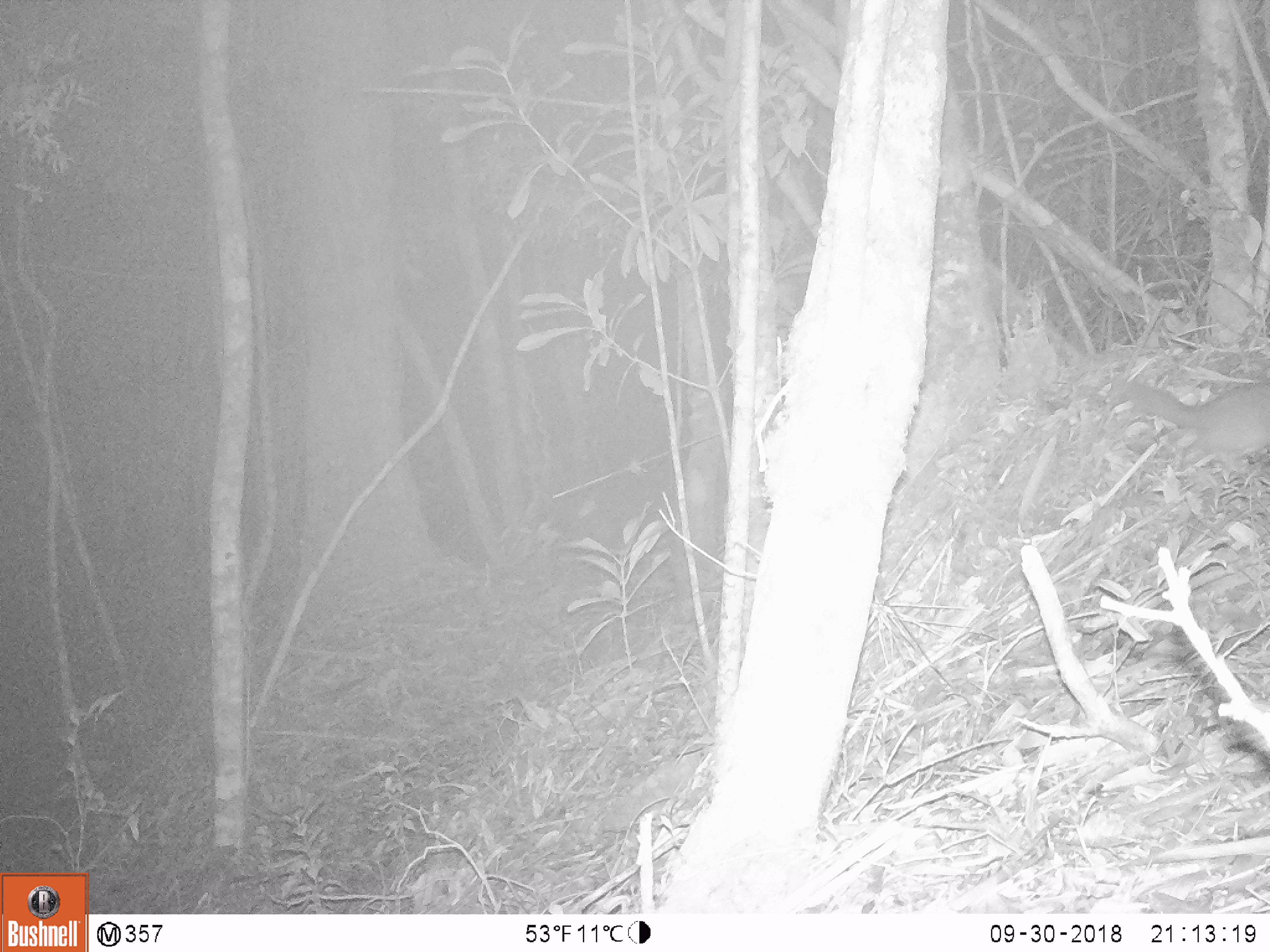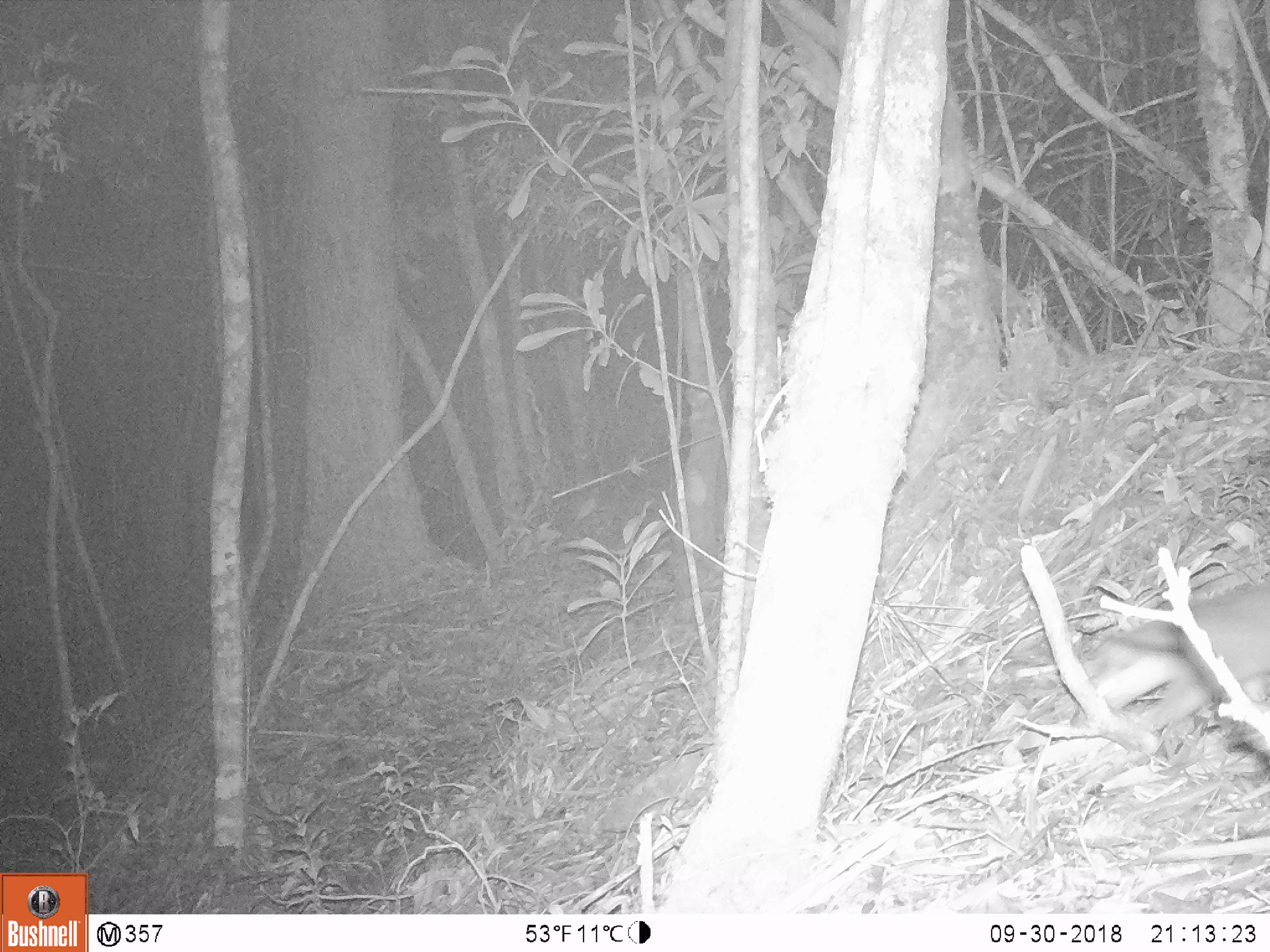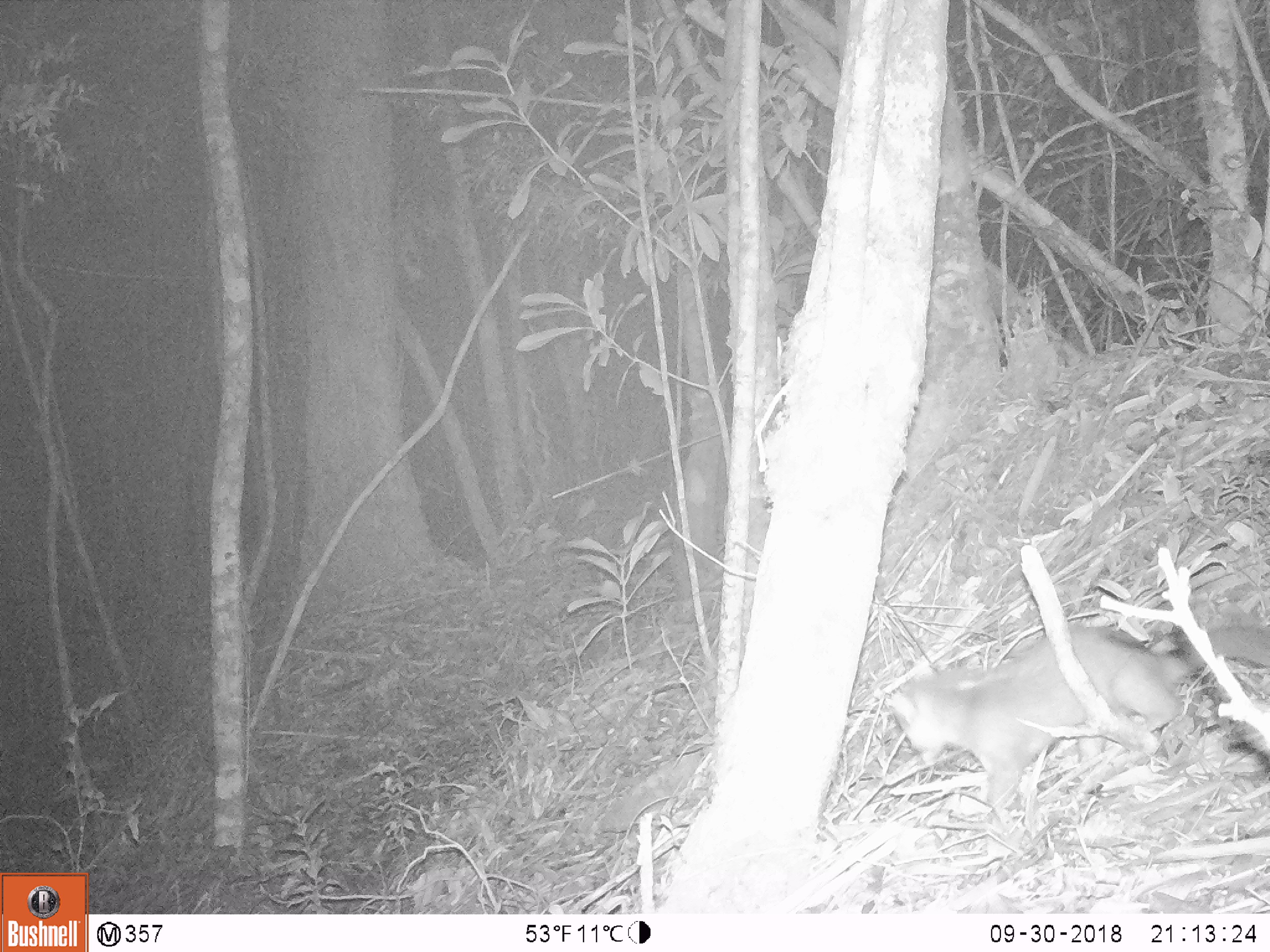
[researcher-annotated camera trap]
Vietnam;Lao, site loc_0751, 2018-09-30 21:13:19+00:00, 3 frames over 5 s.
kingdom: Animalia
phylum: Chordata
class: Mammalia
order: Carnivora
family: Mustelidae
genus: Melogale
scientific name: Melogale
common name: ferret badger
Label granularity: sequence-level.